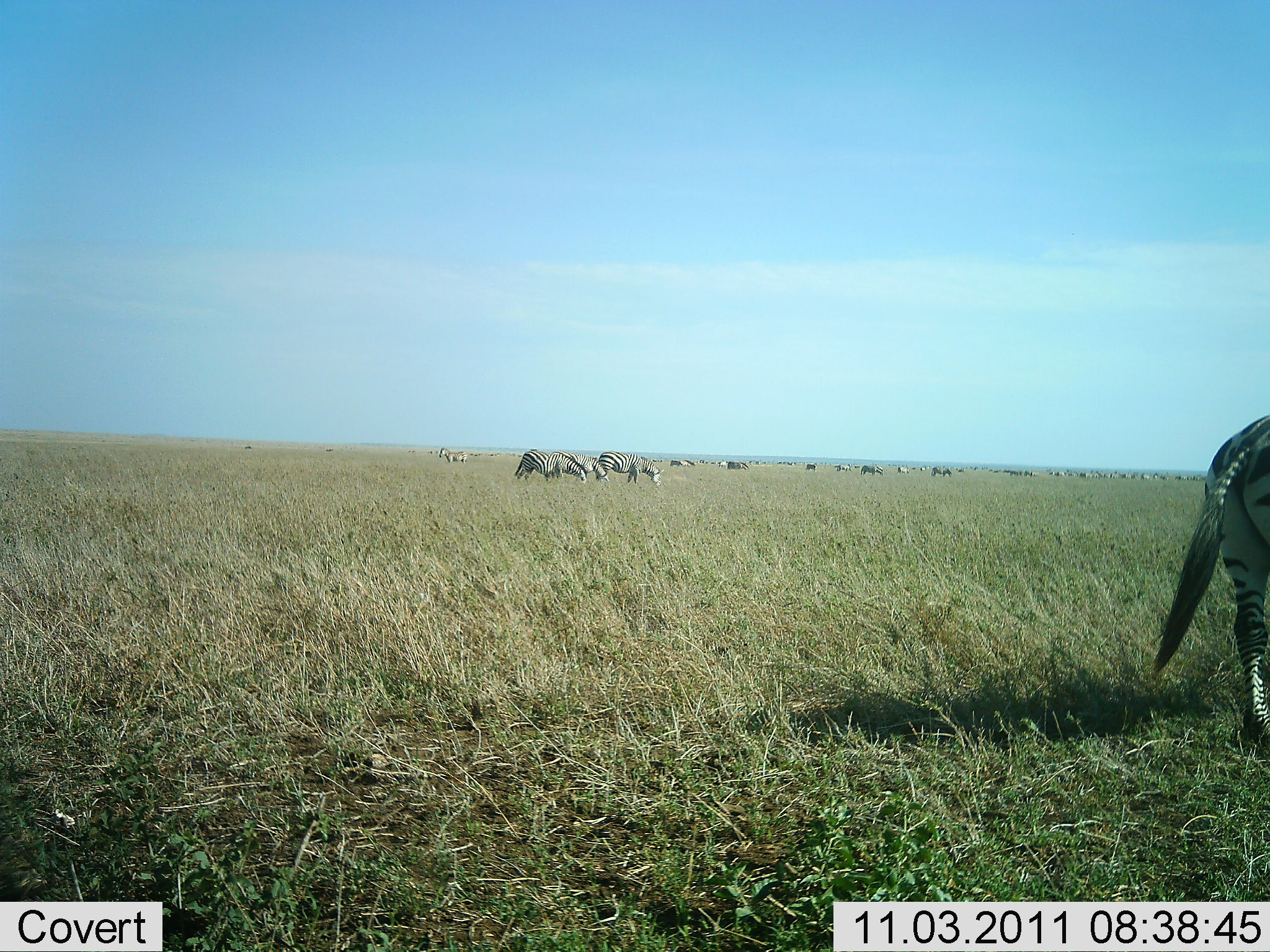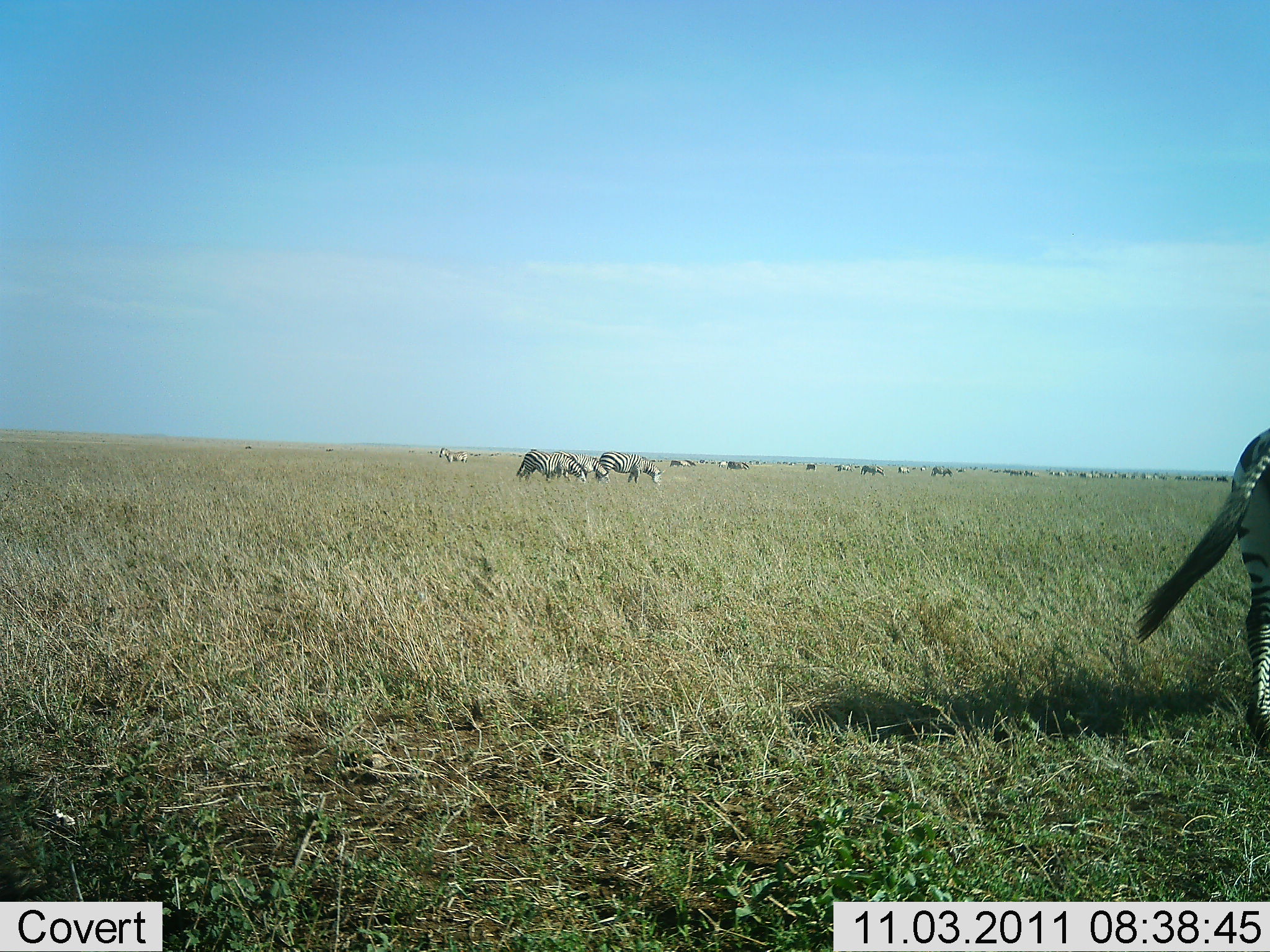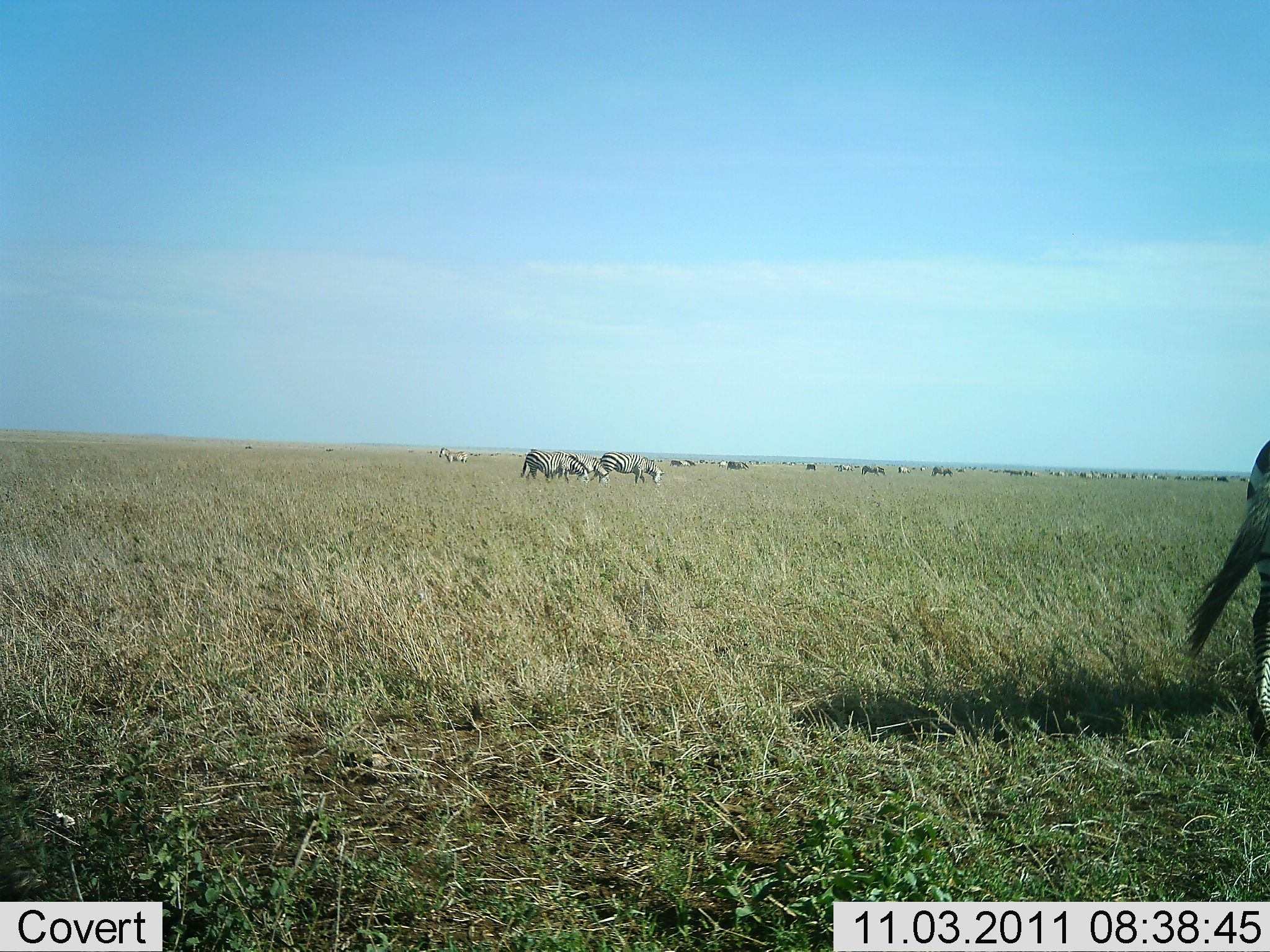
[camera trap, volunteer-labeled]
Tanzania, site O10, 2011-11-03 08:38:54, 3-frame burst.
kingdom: Animalia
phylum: Chordata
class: Mammalia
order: Perissodactyla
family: Equidae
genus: Equus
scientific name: Equus quagga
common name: plains zebra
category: zebra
Zebra (plains zebra) (Equus quagga), count 11-50. Behavior (volunteer vote fractions): standing 40%, resting 7%, moving 33%, interacting 0%. Young present (vote fraction): 0%. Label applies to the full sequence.